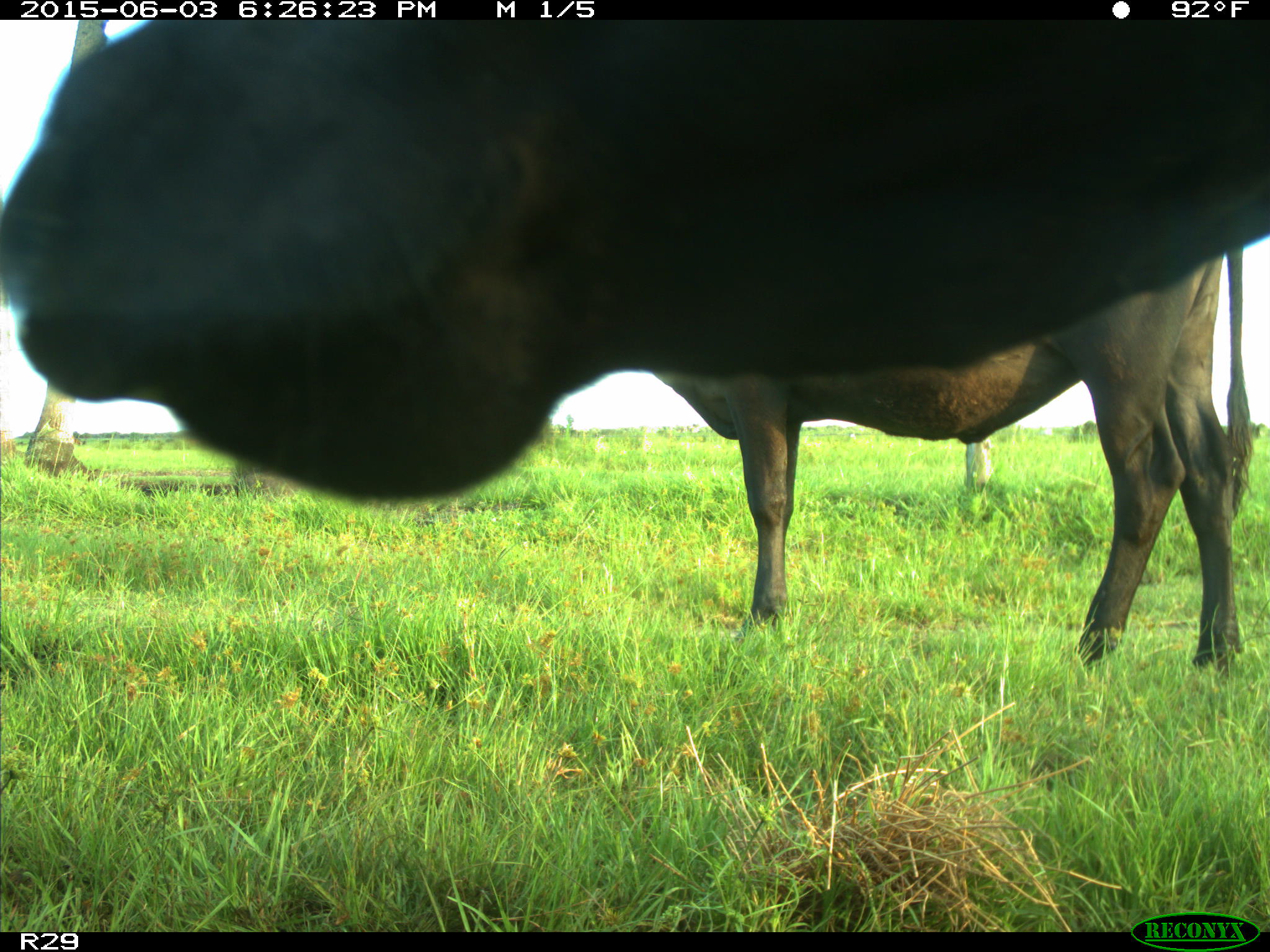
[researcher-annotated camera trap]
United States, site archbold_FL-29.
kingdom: Animalia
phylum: Chordata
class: Mammalia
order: Artiodactyla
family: Bovidae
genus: Bos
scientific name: Bos taurus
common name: domestic cow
Bos taurus (domestic cow).